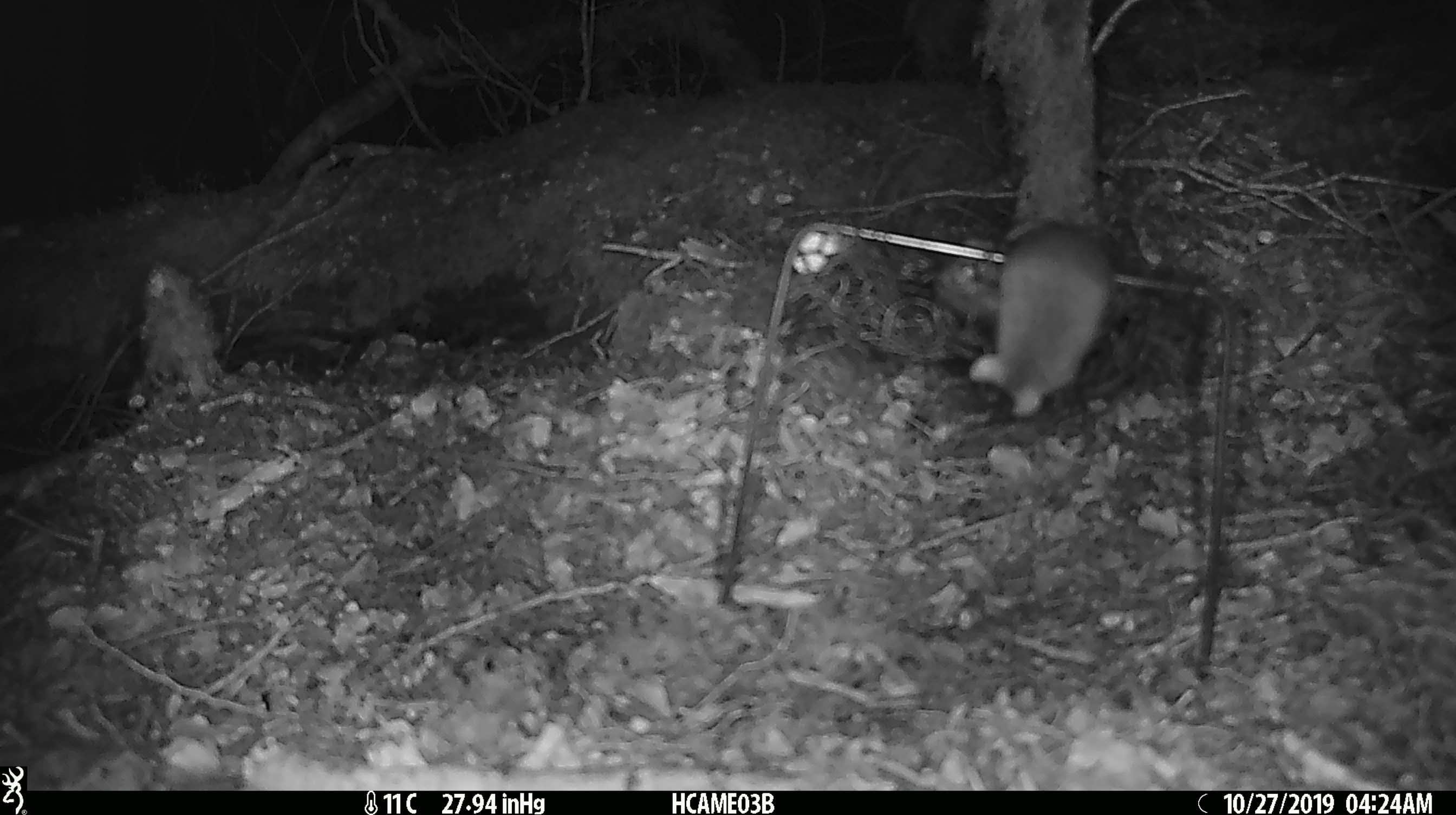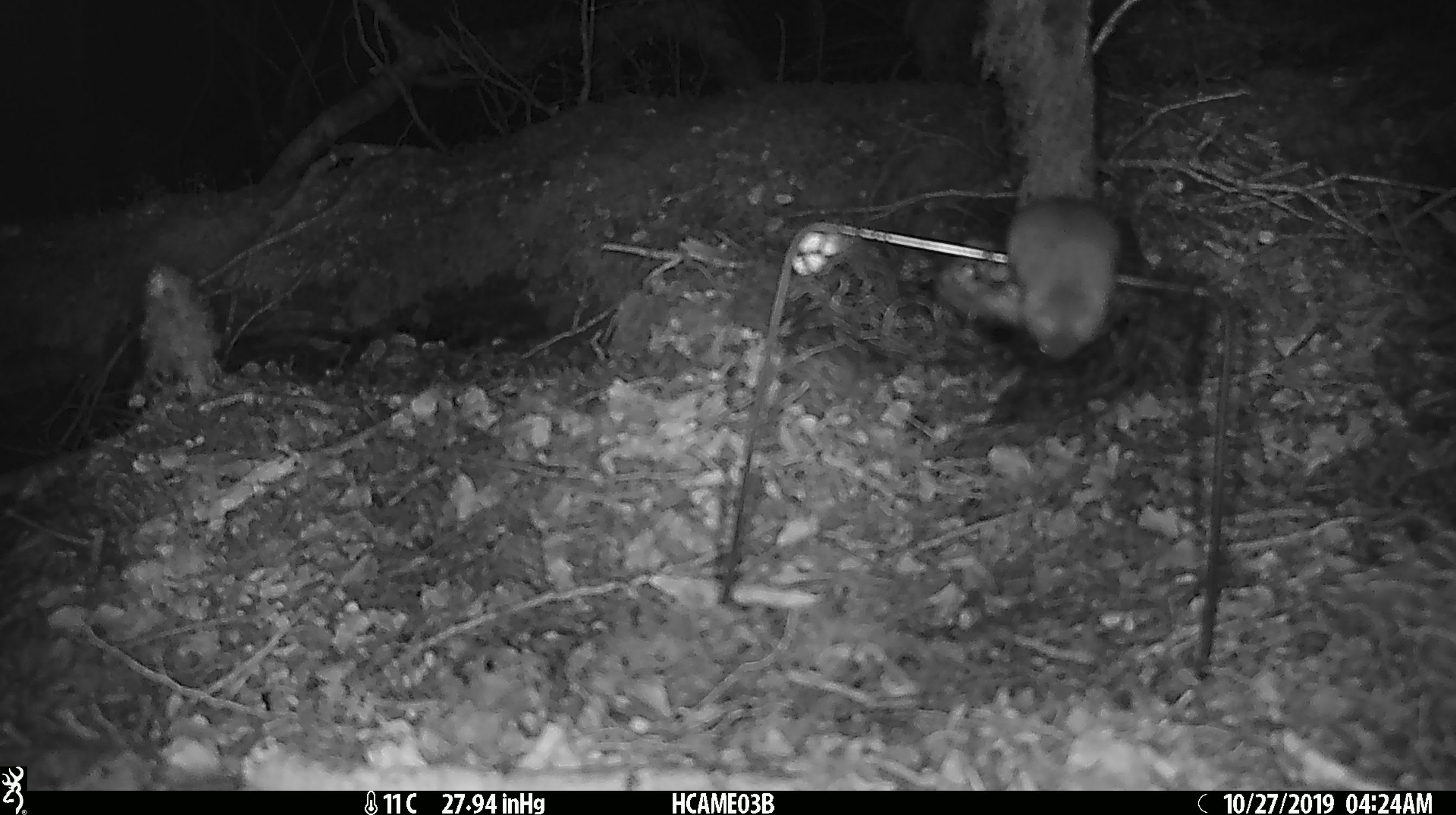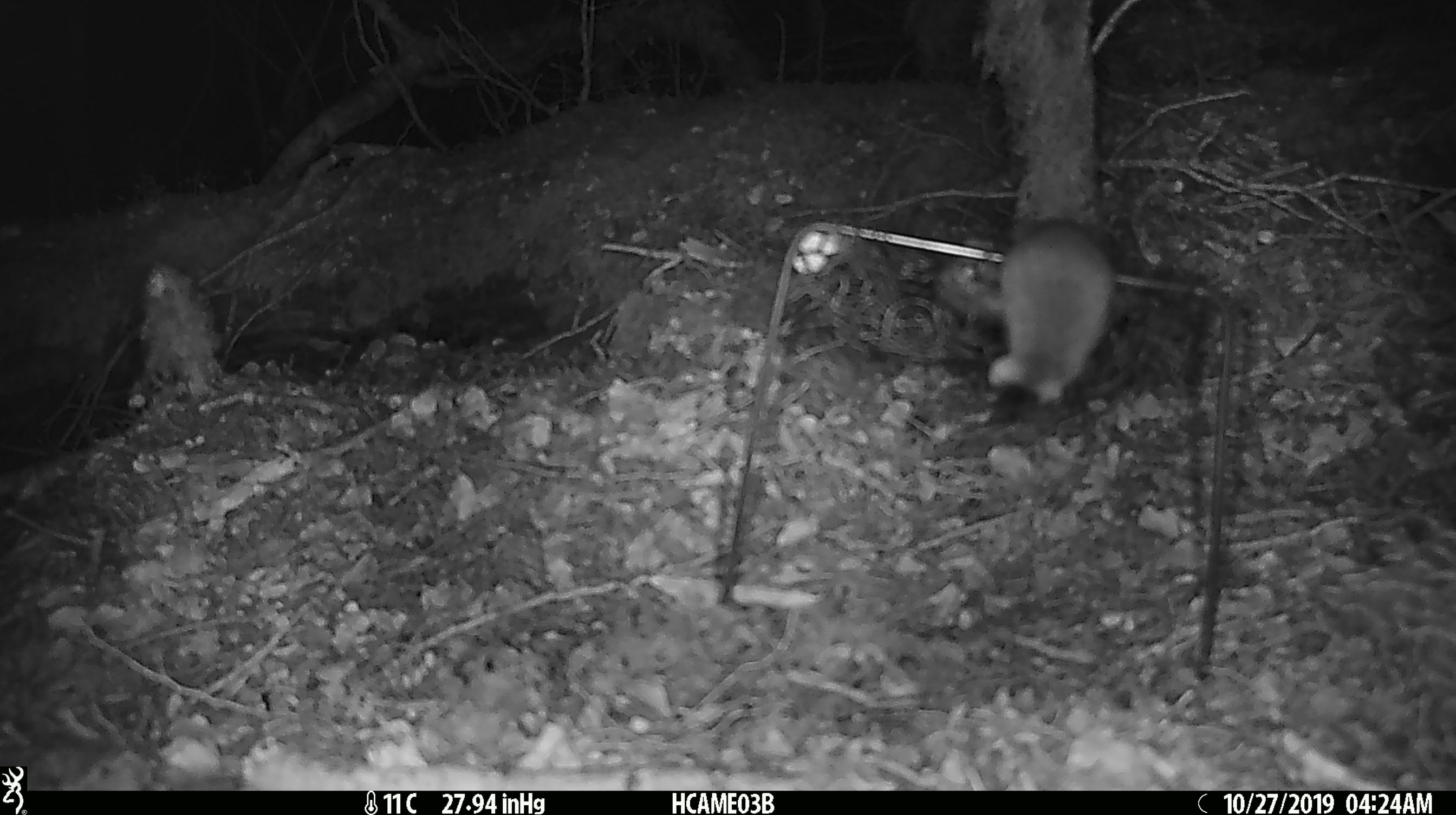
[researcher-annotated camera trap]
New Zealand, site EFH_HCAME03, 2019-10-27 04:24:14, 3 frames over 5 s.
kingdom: Animalia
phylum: Chordata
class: Mammalia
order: Rodentia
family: Muridae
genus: Mus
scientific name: Mus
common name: mouse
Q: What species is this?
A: Mouse (Mus).